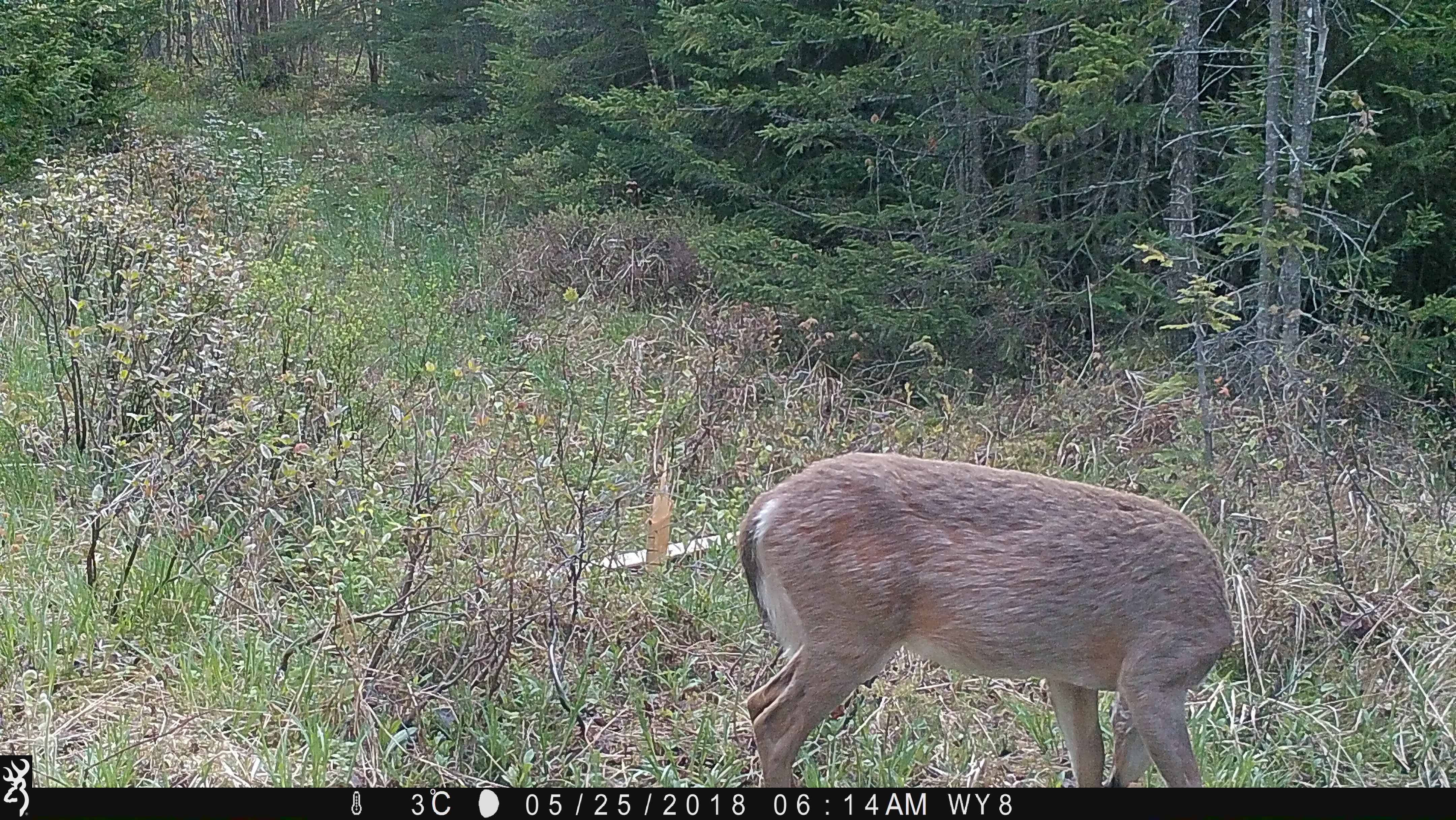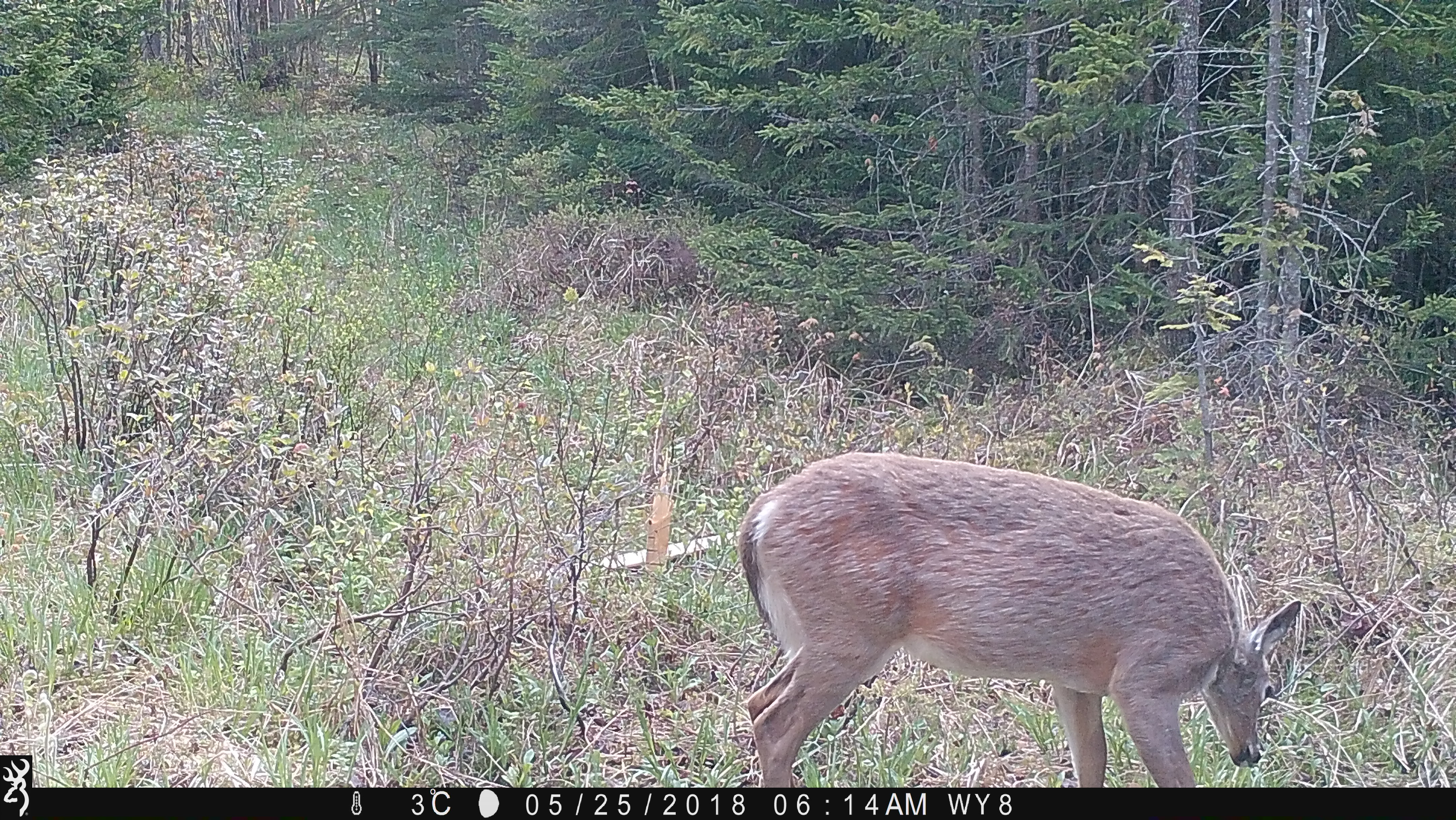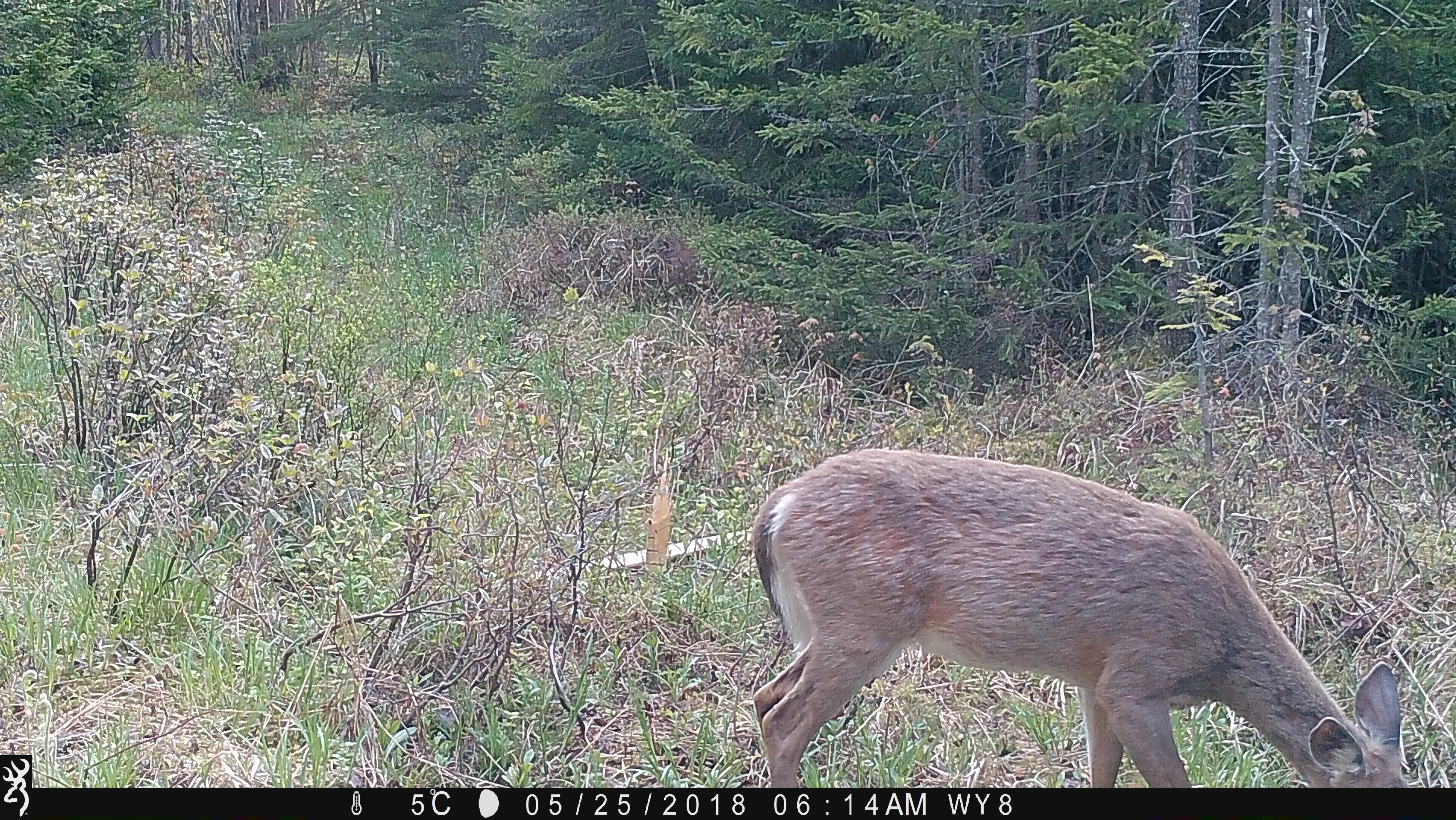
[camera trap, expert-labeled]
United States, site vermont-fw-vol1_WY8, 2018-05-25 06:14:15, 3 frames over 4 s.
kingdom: Animalia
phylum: Chordata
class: Mammalia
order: Artiodactyla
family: Cervidae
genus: Odocoileus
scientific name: Odocoileus virginianus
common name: white-tailed deer